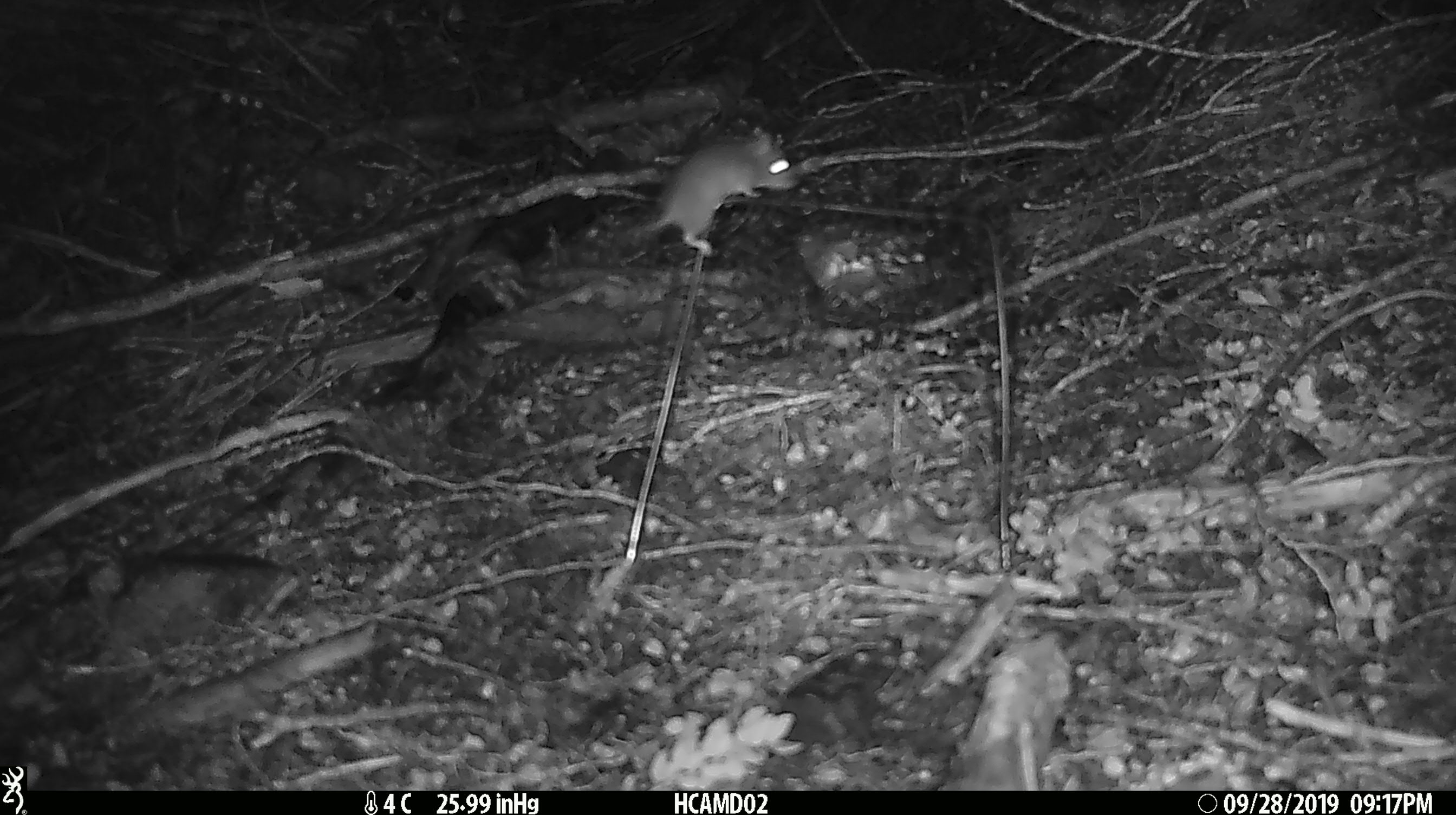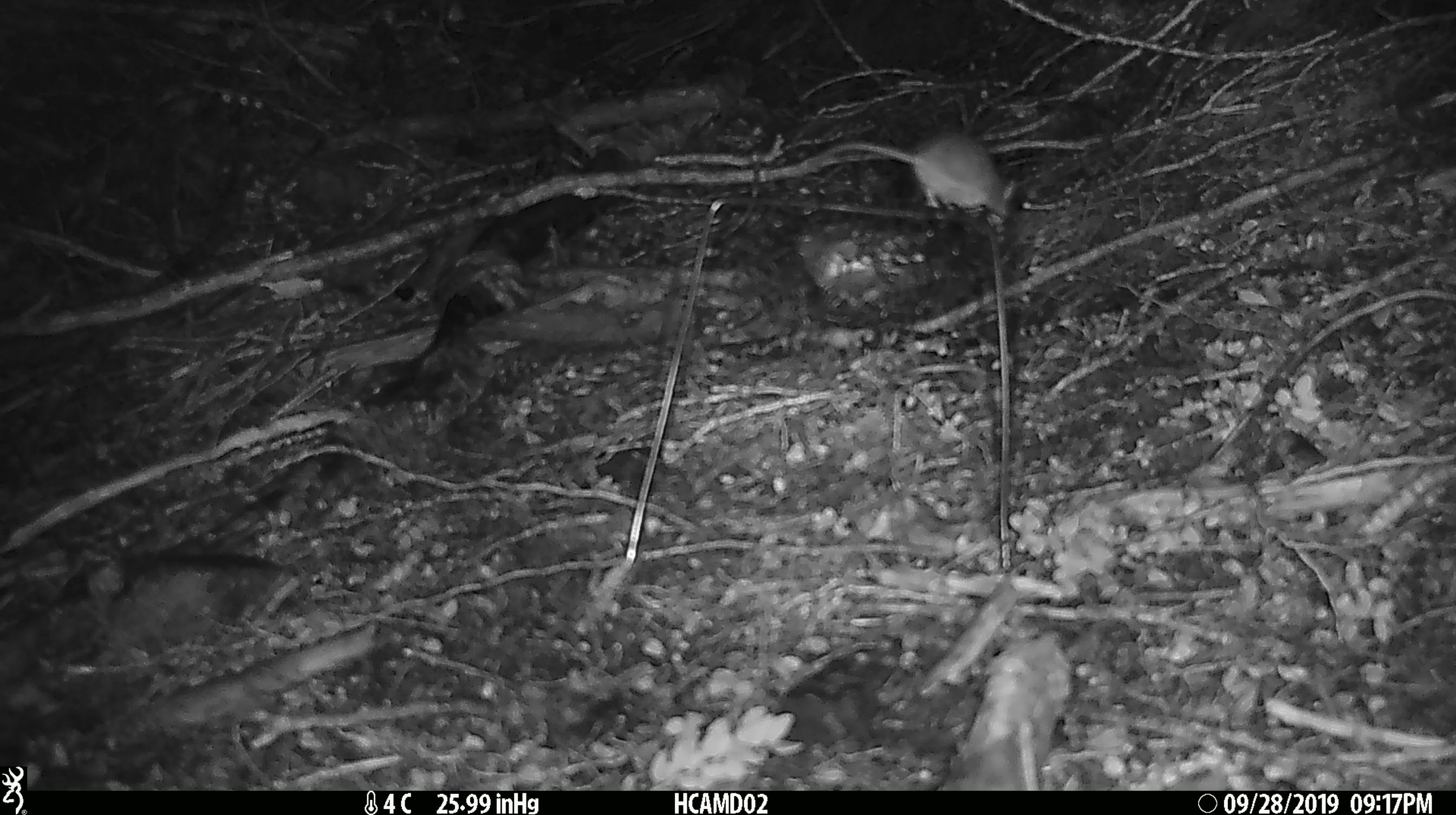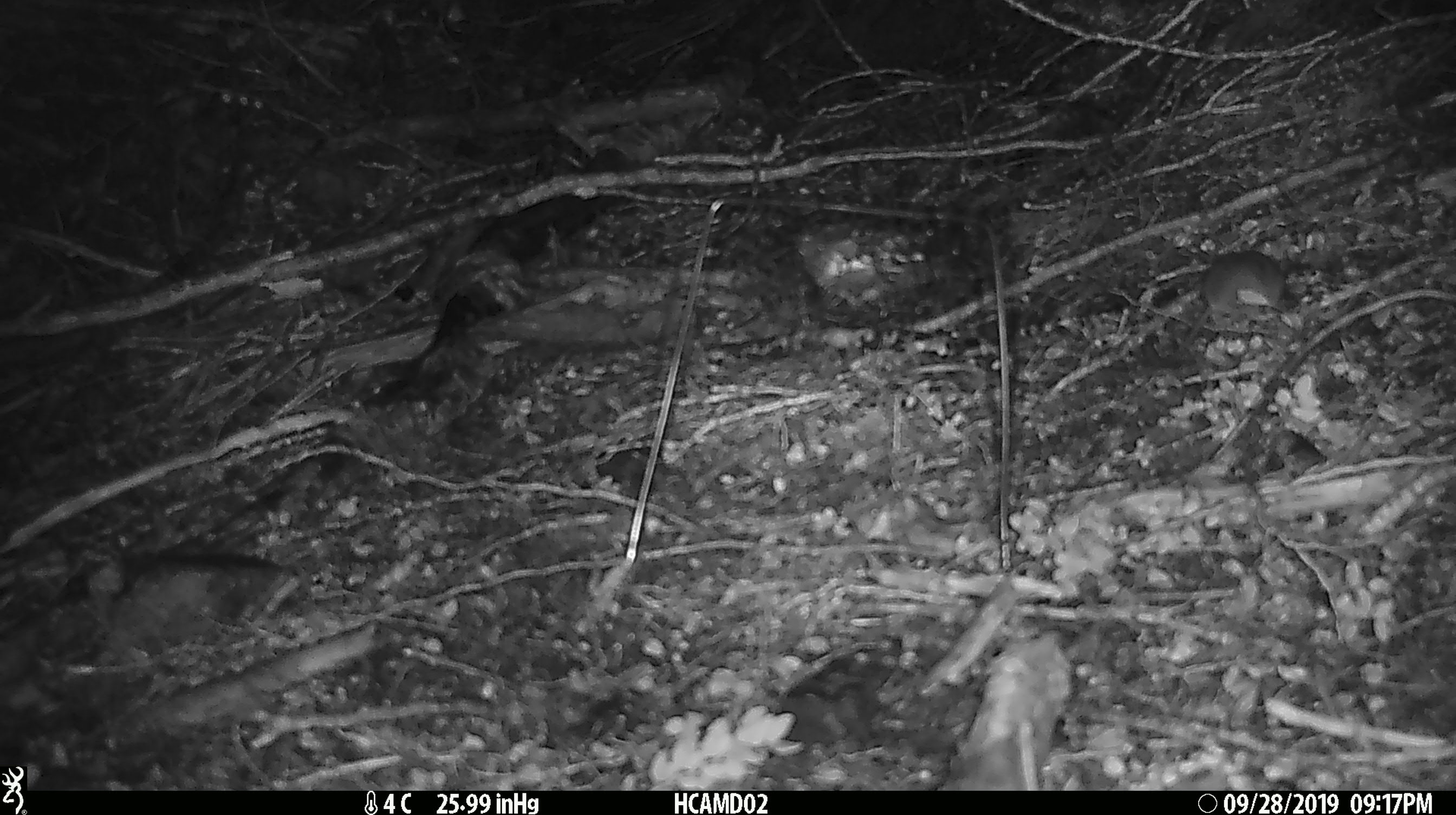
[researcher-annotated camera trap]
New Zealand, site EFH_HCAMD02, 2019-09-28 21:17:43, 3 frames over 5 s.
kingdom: Animalia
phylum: Chordata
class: Mammalia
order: Rodentia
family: Muridae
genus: Mus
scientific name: Mus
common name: mouse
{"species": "mouse (Mus)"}